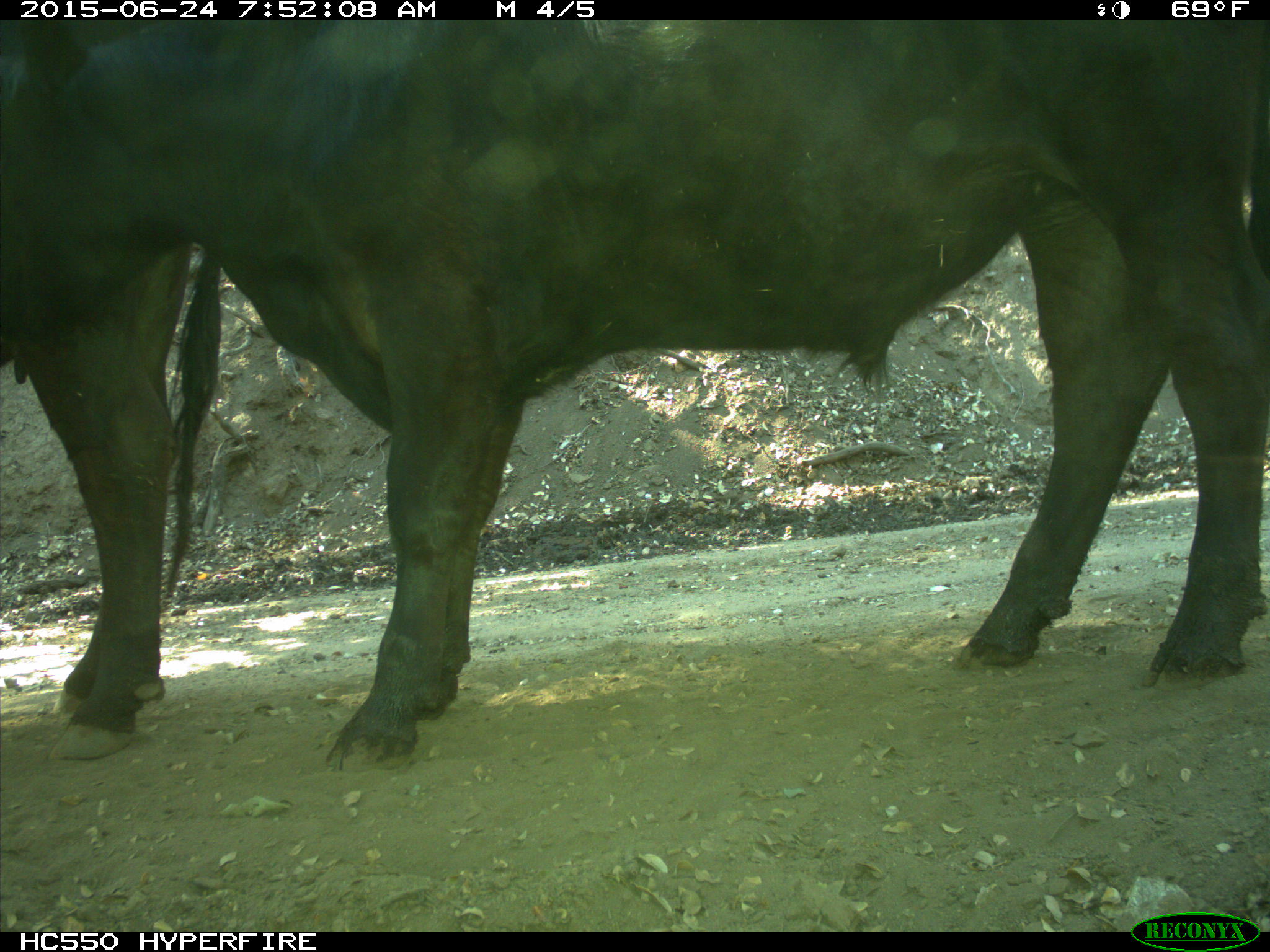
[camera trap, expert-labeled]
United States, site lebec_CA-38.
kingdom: Animalia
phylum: Chordata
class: Mammalia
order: Artiodactyla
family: Bovidae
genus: Bos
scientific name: Bos taurus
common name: domestic cow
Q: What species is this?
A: Bos taurus (domestic cow).